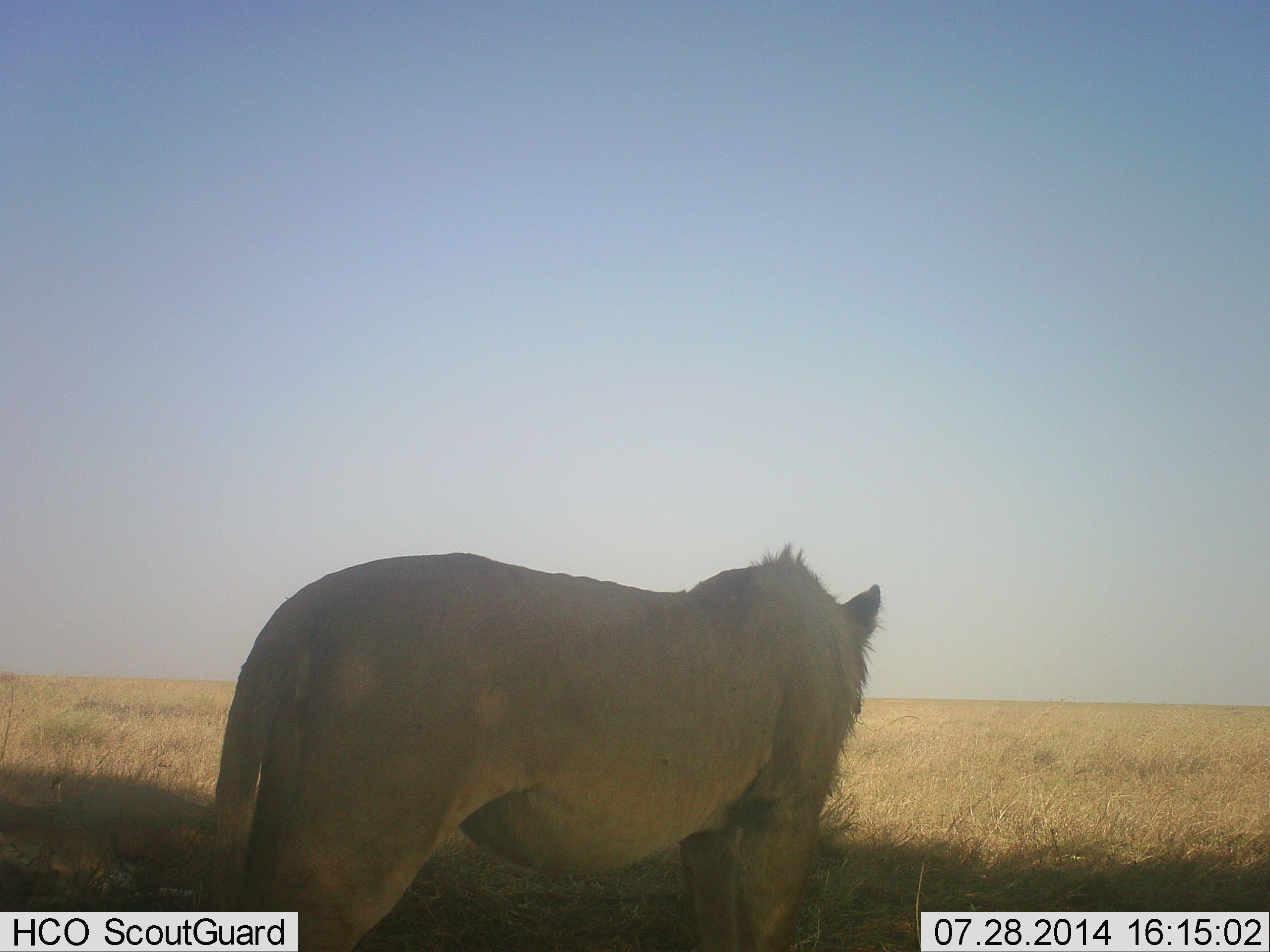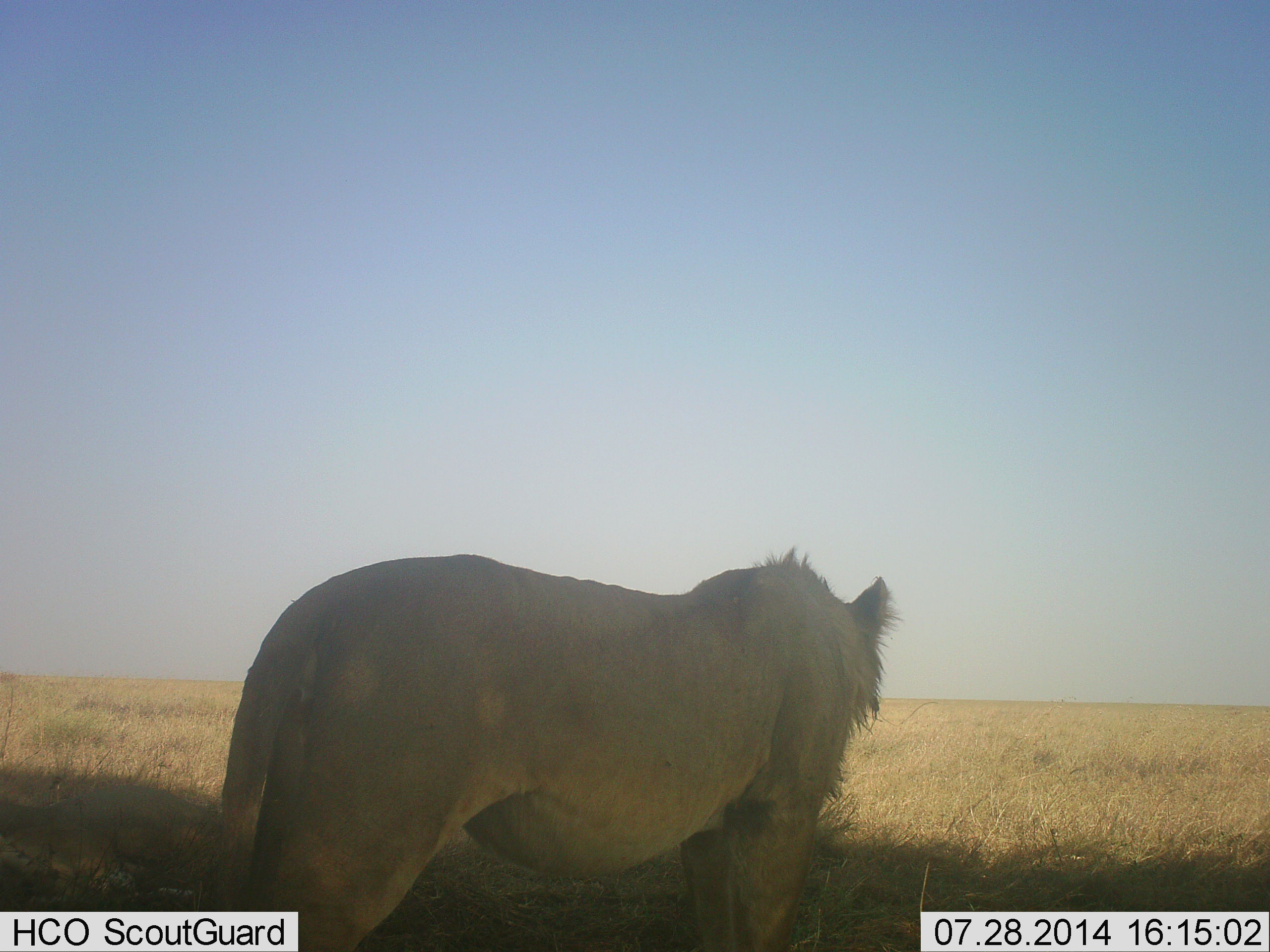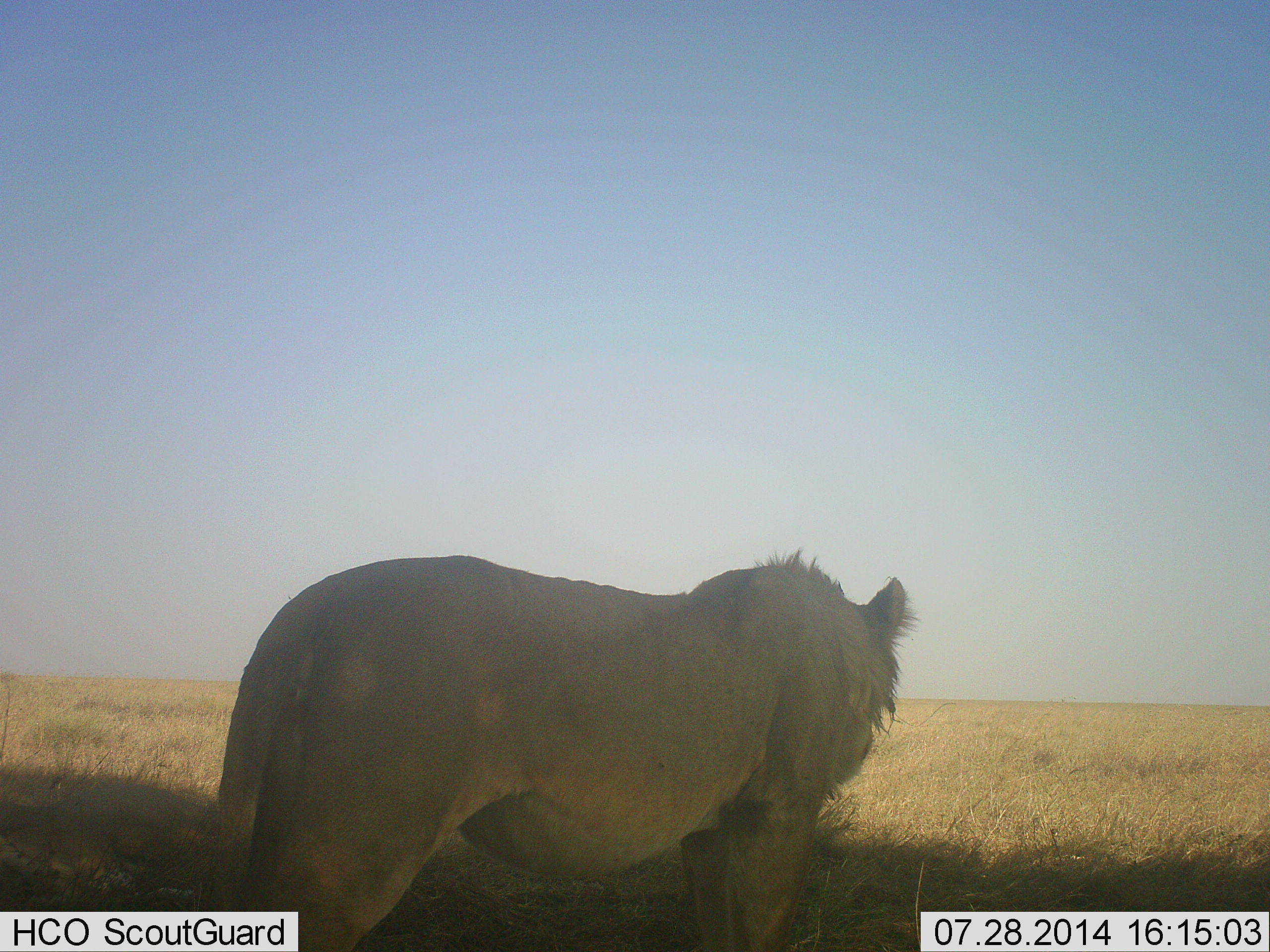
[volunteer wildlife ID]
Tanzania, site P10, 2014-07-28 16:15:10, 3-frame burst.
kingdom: Animalia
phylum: Chordata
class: Mammalia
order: Carnivora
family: Felidae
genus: Panthera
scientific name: Panthera leo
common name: lion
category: lionmale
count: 1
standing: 90%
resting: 10%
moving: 10%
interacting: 0%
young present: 0%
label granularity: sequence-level